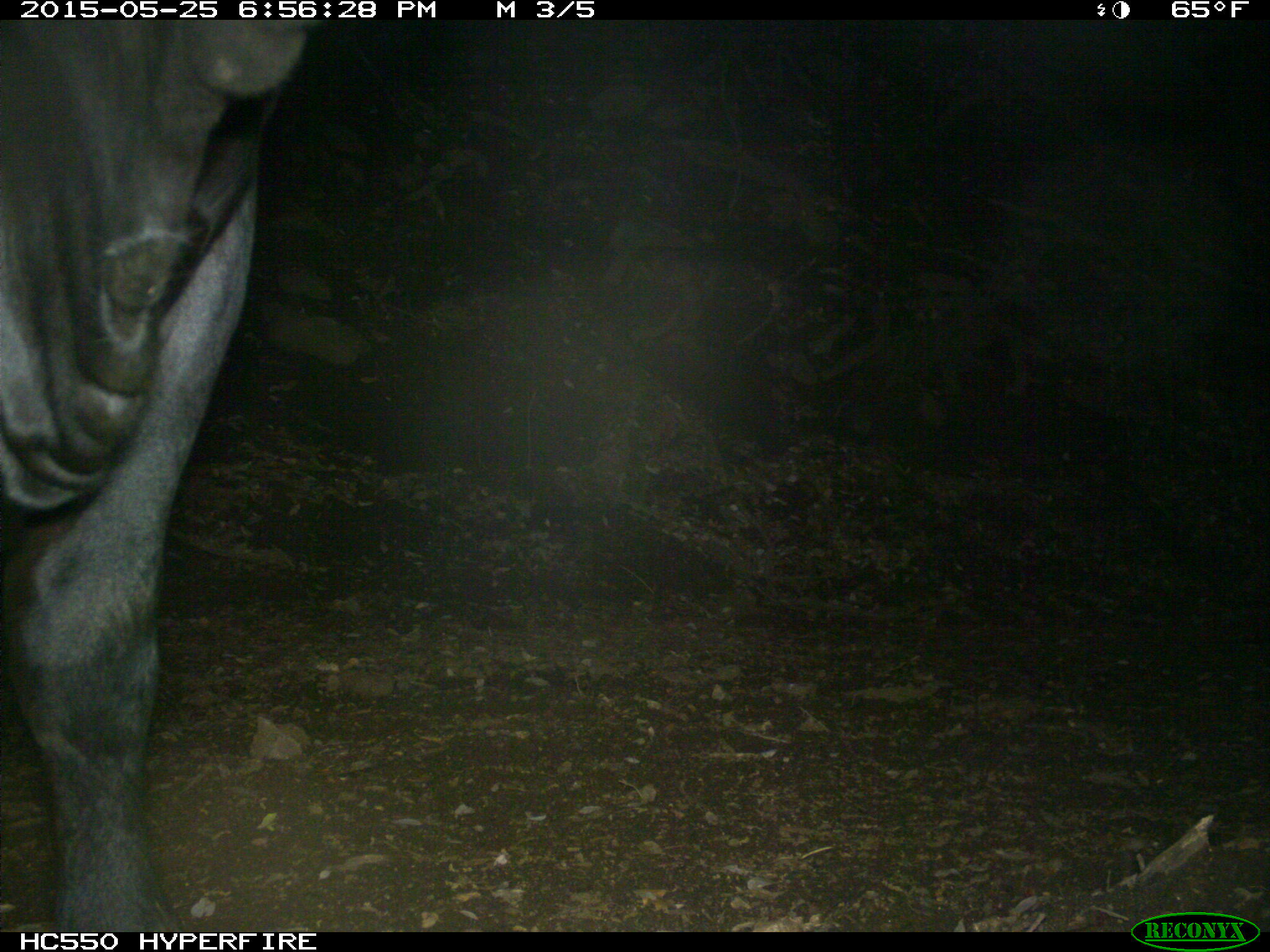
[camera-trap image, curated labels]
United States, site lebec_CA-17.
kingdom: Animalia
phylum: Chordata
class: Mammalia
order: Artiodactyla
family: Bovidae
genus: Bos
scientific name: Bos taurus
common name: domestic cow